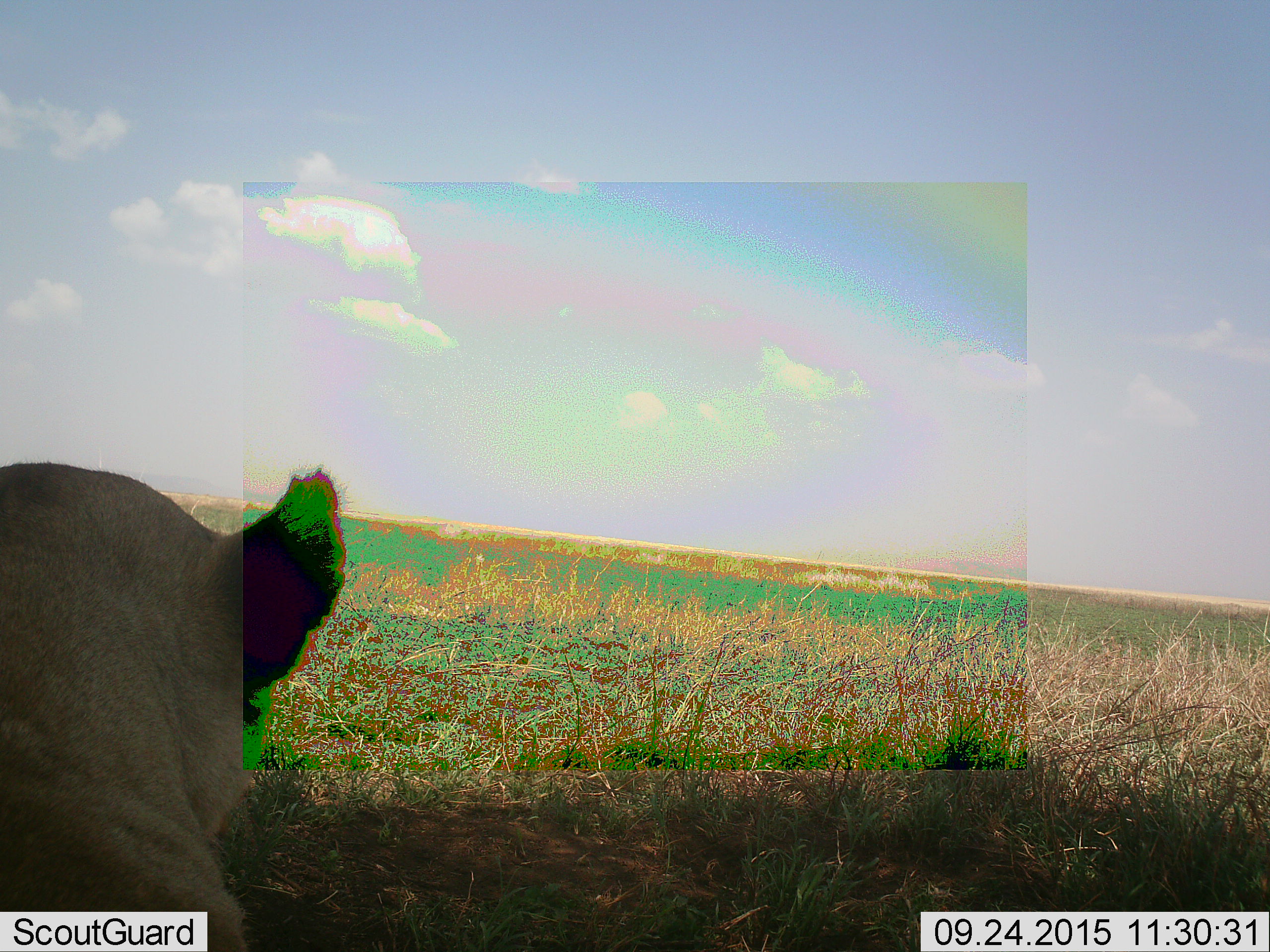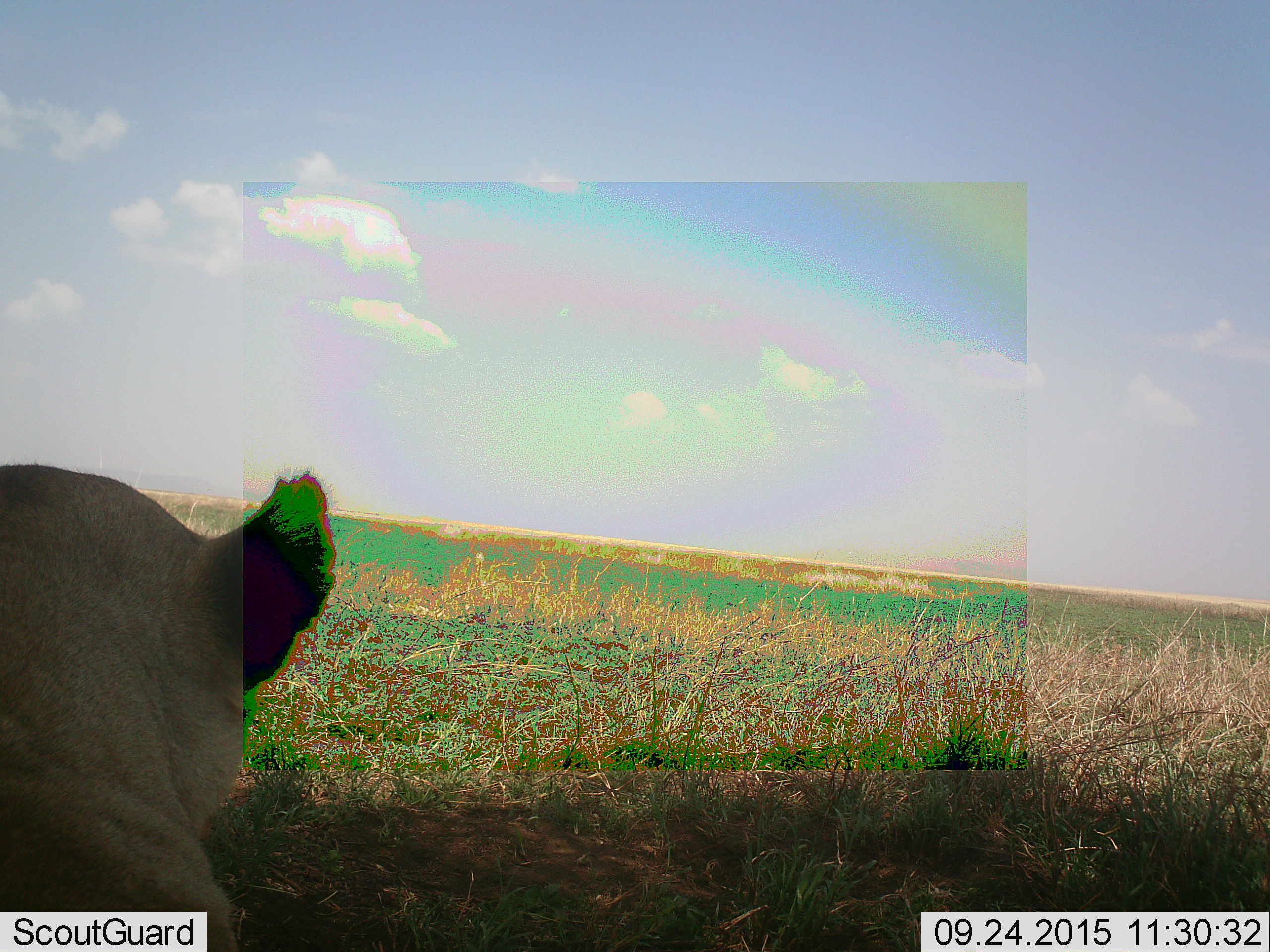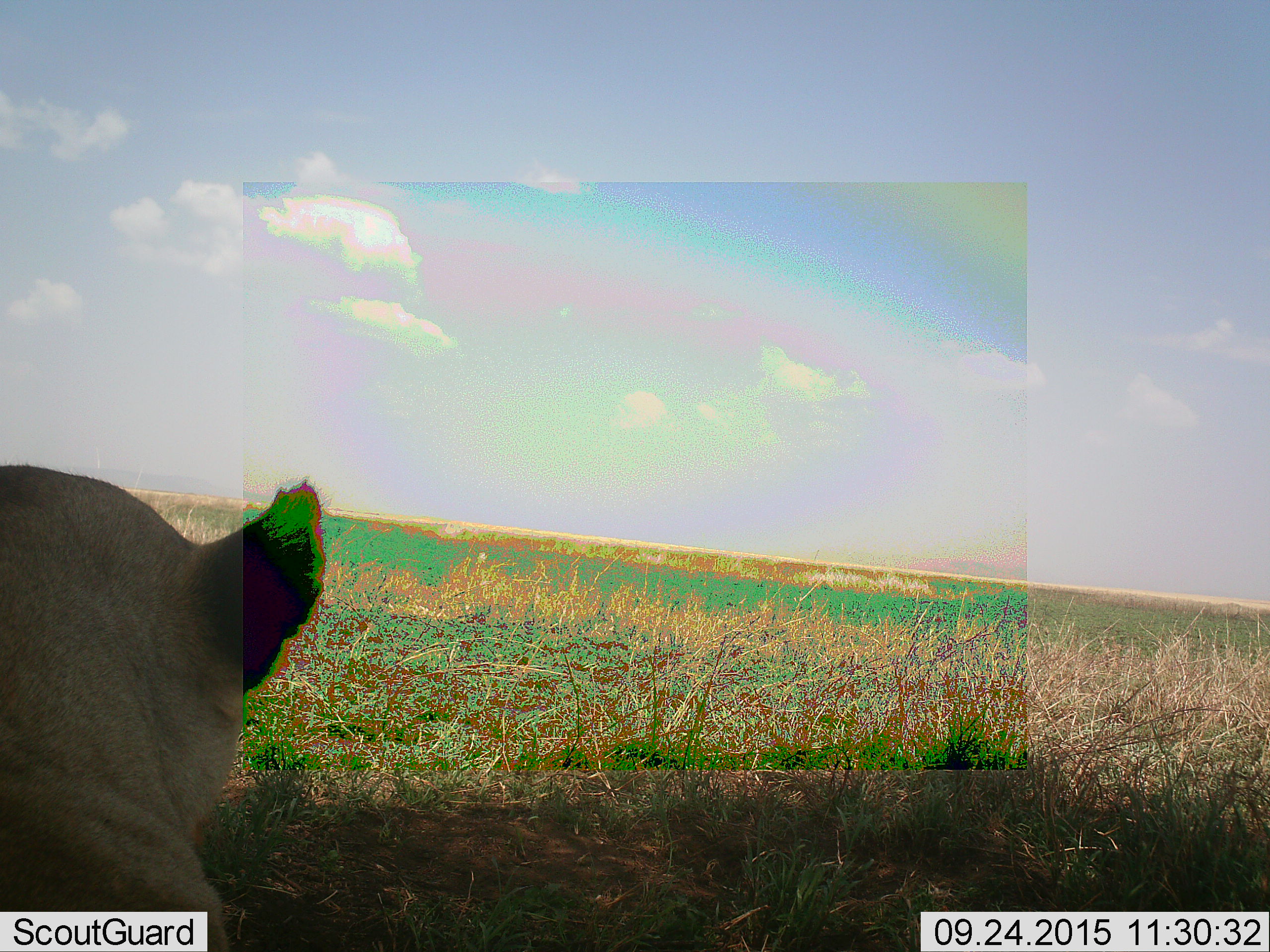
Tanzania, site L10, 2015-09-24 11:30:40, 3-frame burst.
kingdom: Animalia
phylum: Chordata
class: Mammalia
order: Carnivora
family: Felidae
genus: Panthera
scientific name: Panthera leo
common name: lion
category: lionfemale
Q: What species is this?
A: Lionfemale (lion) (Panthera leo).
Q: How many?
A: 1.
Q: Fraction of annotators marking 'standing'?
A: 0%.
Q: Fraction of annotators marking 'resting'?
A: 100%.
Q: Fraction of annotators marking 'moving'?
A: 0%.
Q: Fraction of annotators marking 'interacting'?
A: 0%.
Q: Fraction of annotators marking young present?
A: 0%.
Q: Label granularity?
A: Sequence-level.